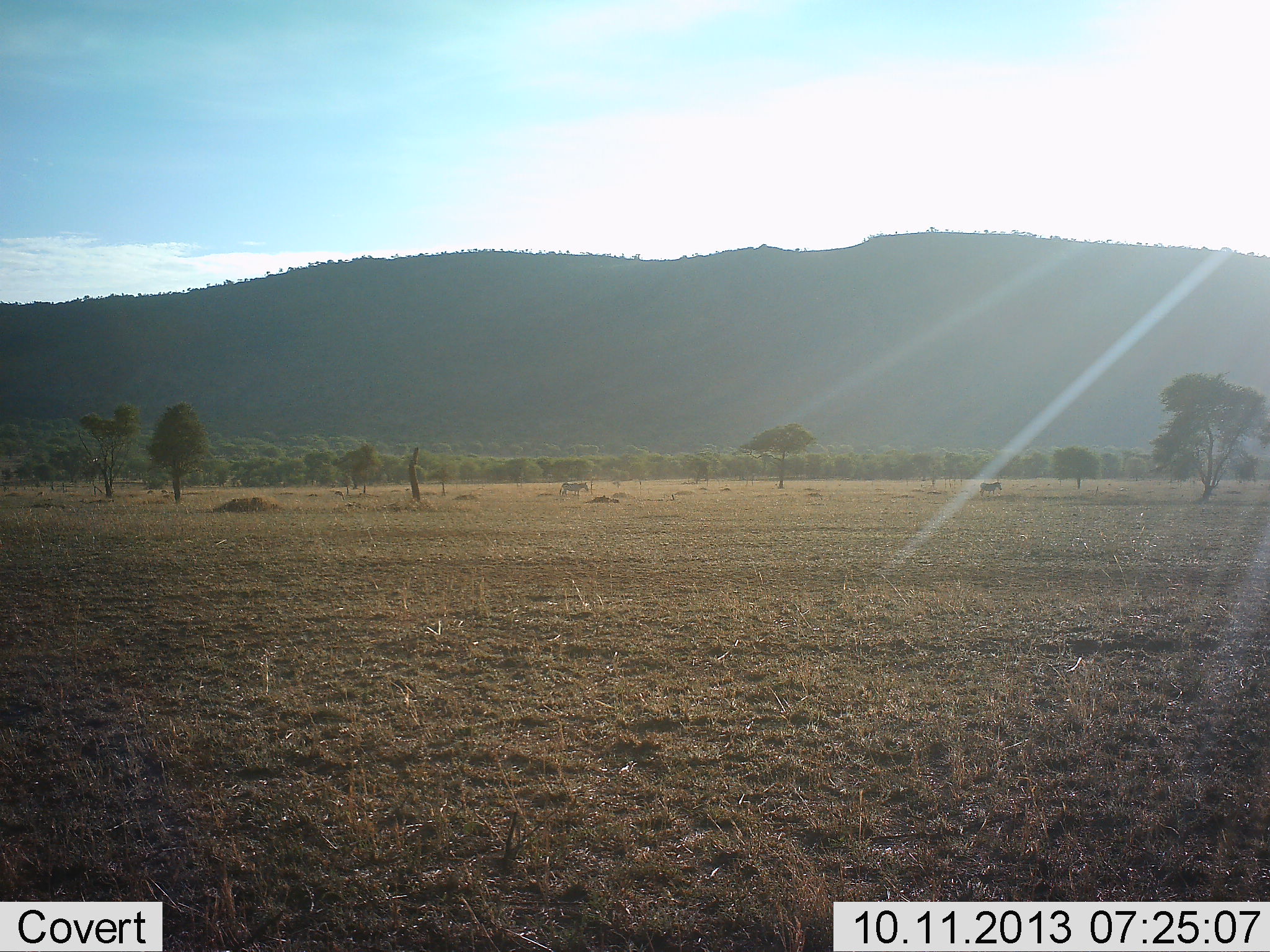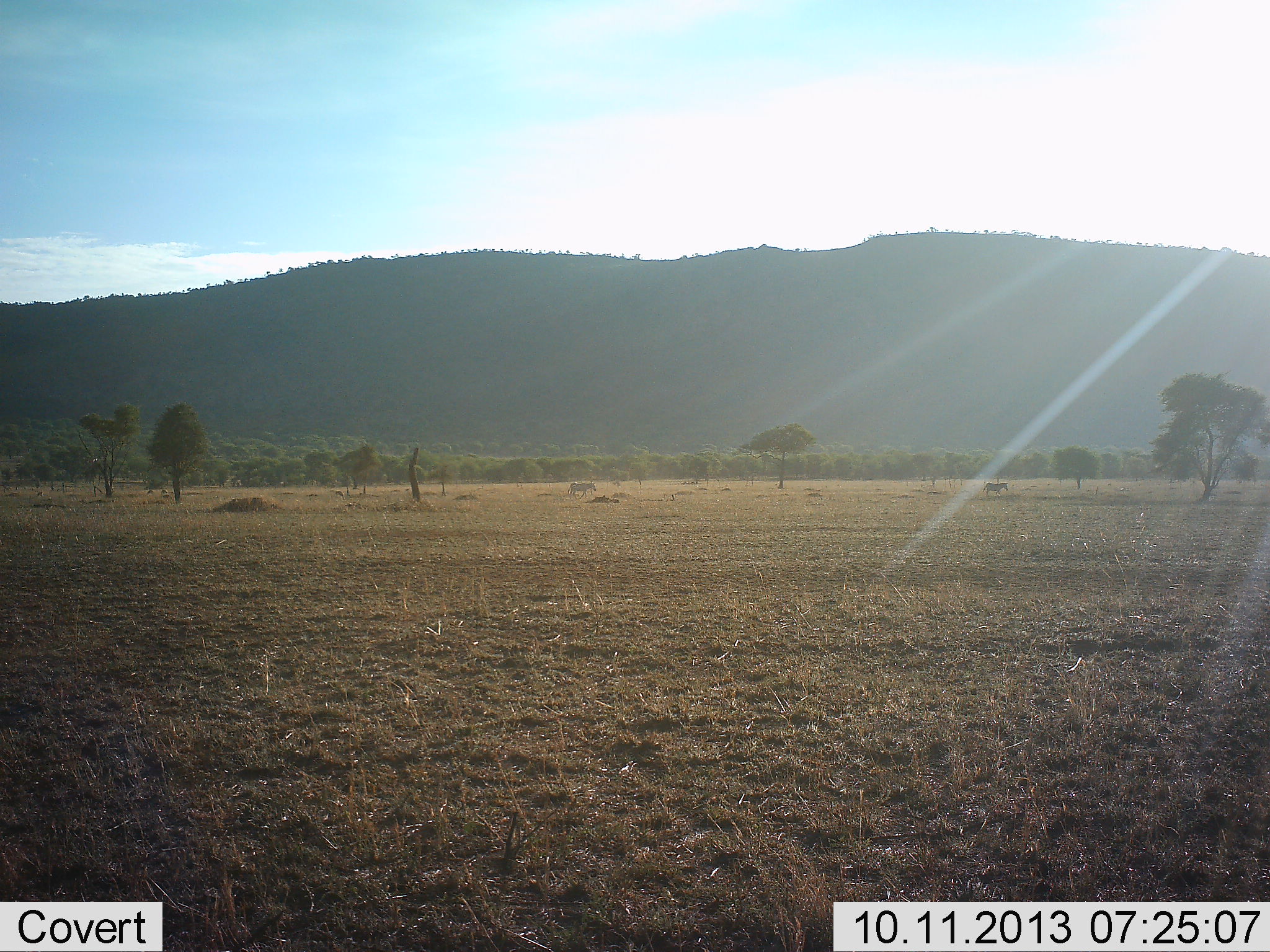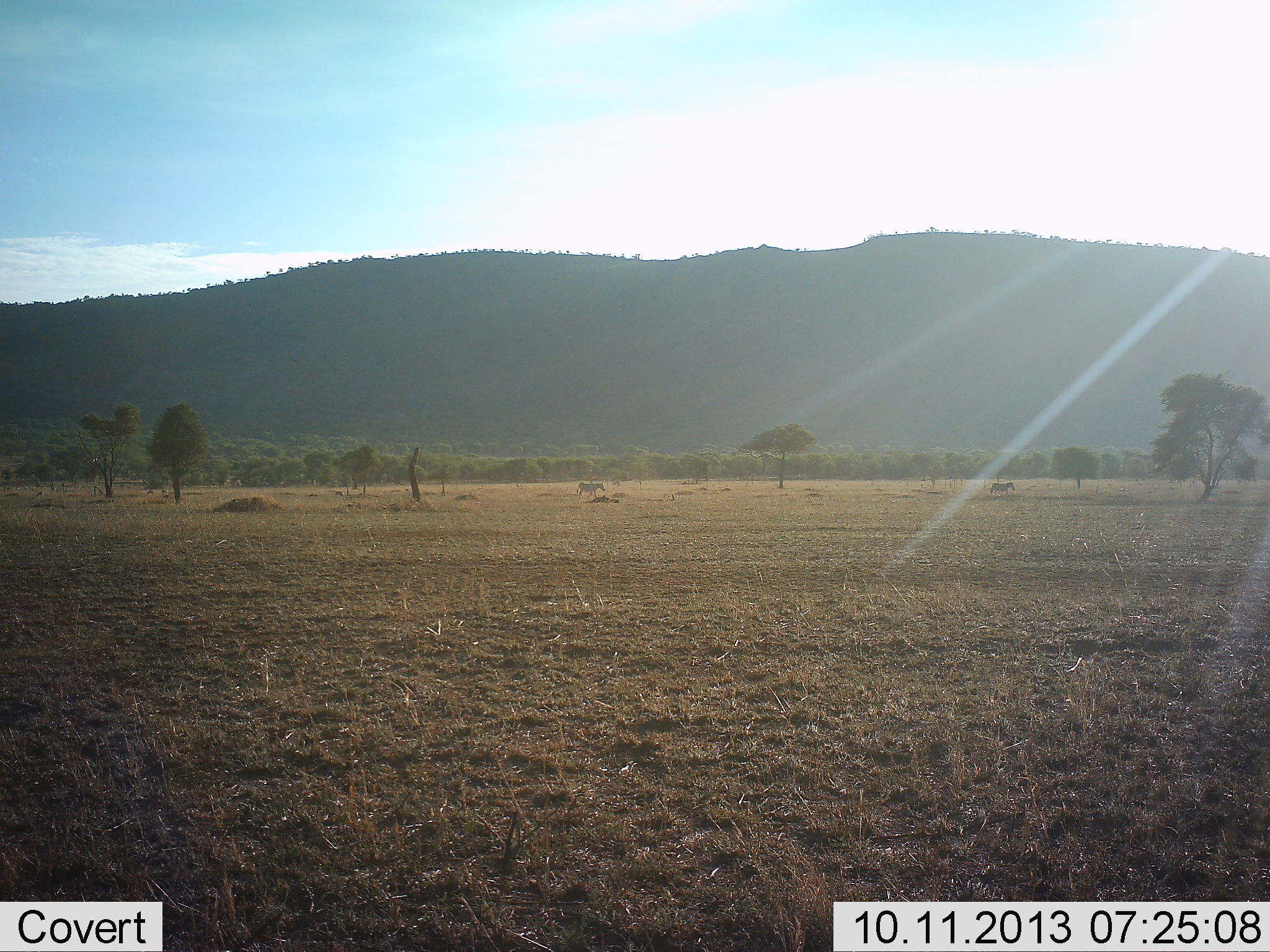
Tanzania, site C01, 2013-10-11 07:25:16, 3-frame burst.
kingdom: Animalia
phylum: Chordata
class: Mammalia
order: Perissodactyla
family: Equidae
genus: Equus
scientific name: Equus quagga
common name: plains zebra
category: zebra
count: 2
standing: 0%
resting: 0%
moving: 100%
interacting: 0%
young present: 0%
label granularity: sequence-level